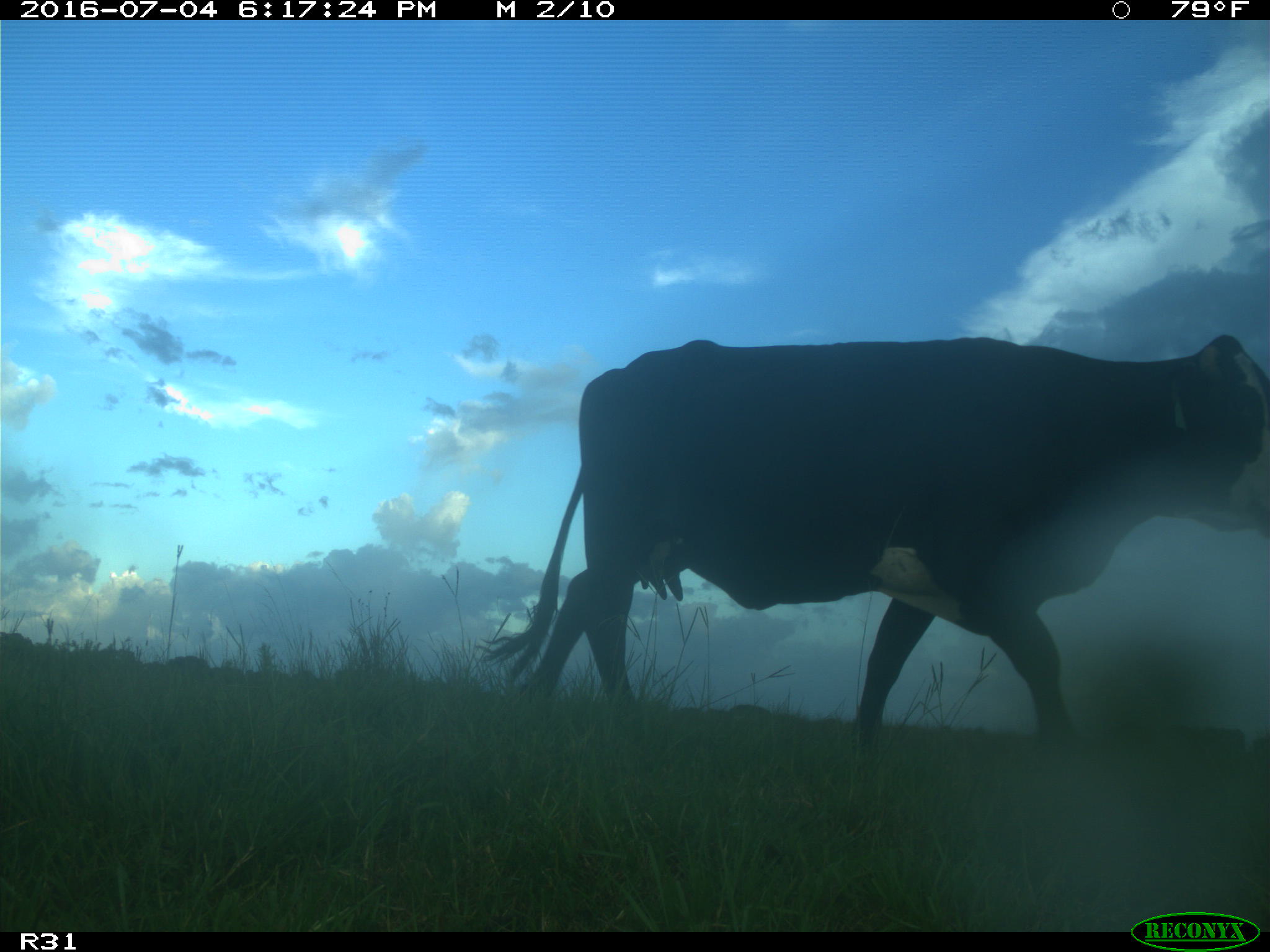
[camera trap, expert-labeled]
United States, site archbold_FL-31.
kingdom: Animalia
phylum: Chordata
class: Mammalia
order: Artiodactyla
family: Bovidae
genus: Bos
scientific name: Bos taurus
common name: domestic cow